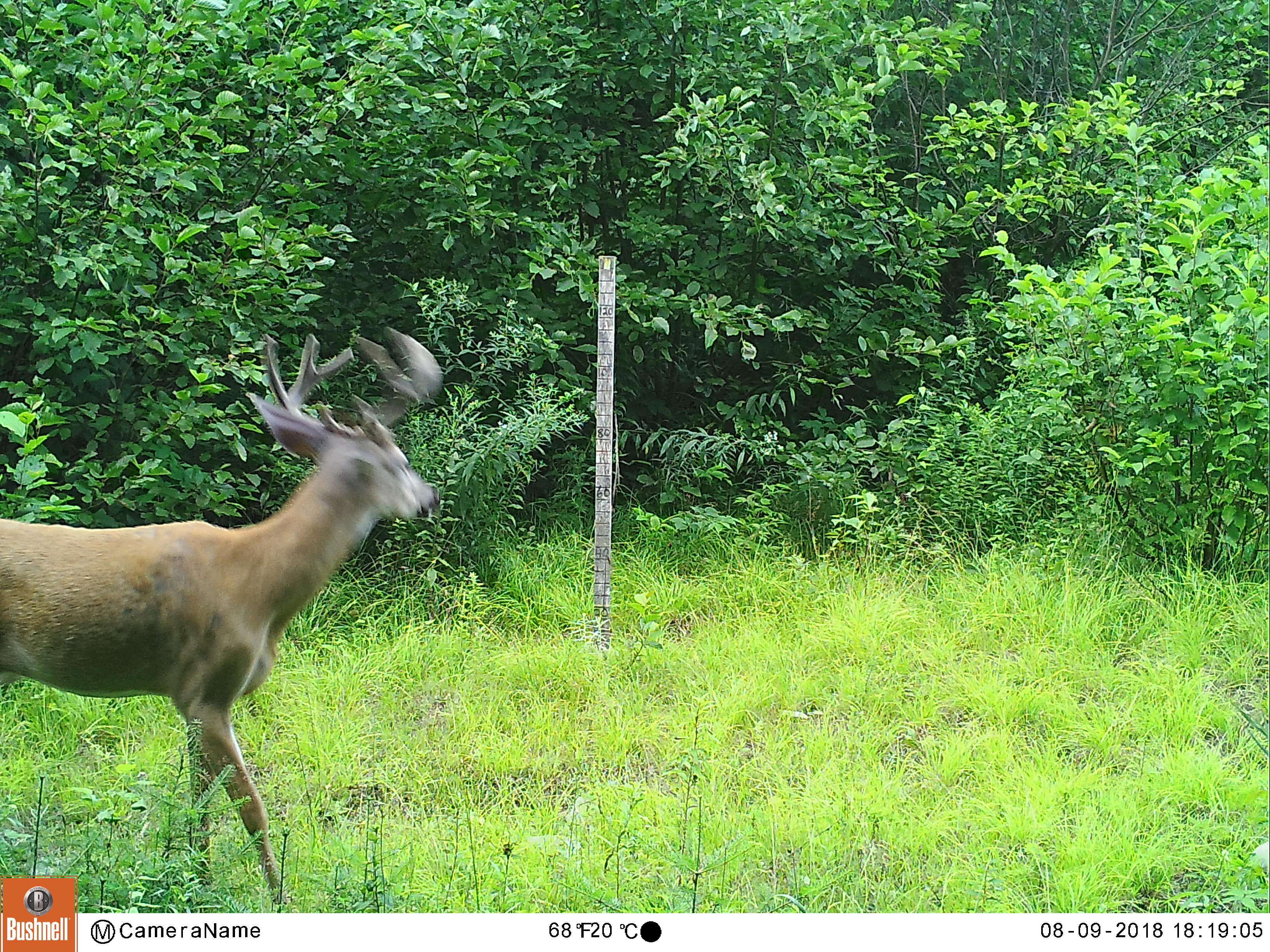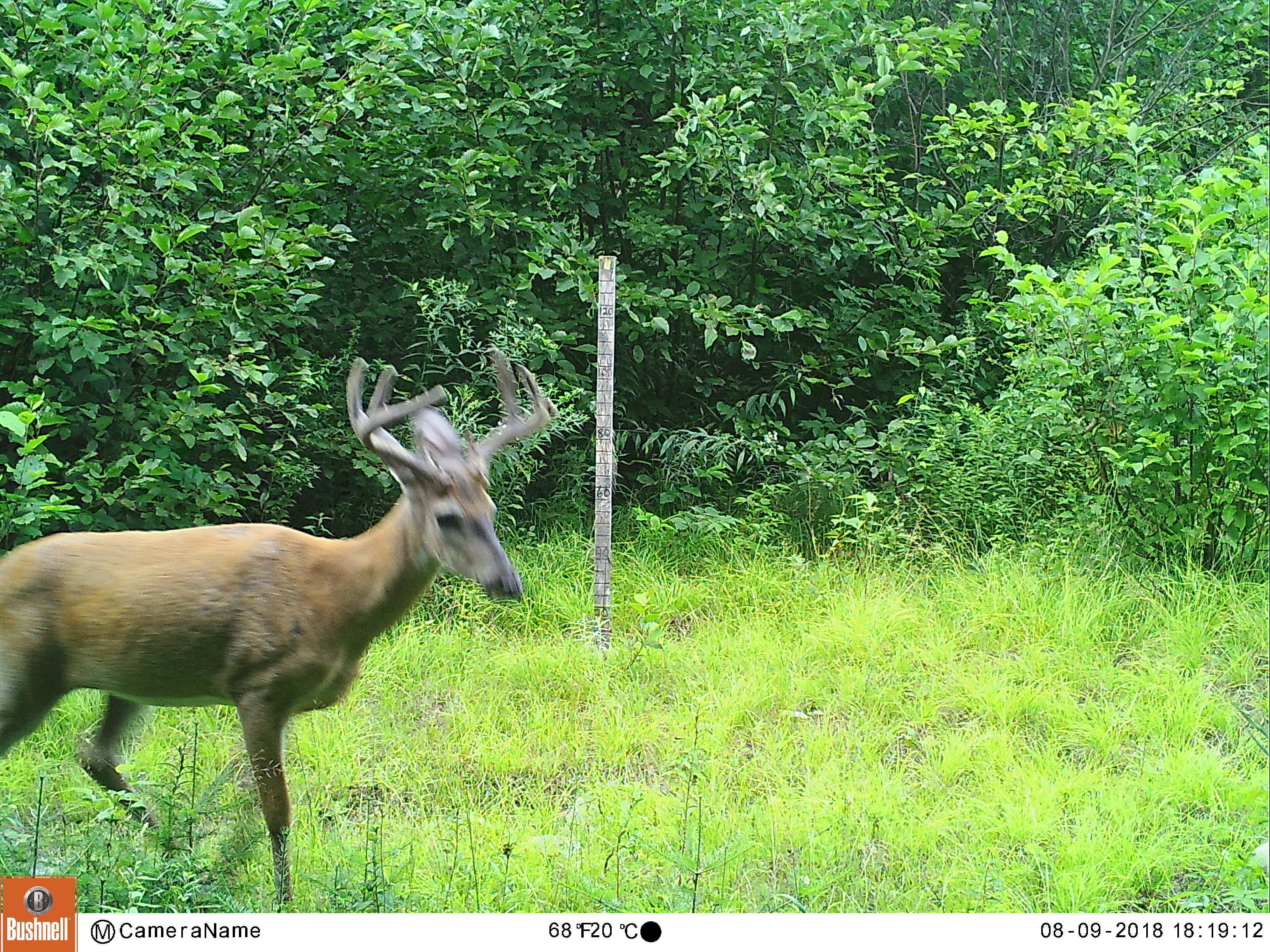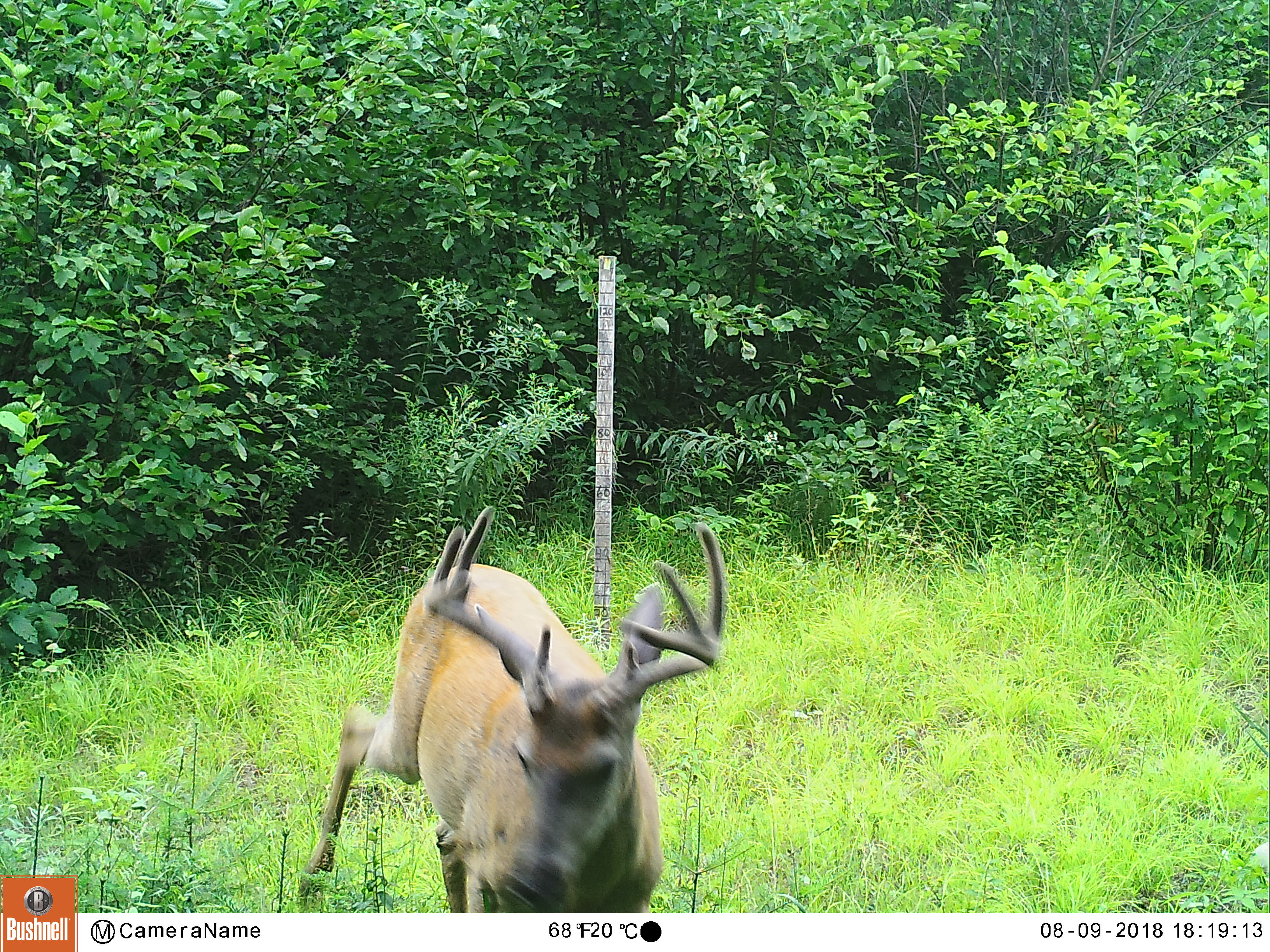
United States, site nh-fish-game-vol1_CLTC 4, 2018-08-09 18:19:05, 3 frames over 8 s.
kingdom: Animalia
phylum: Chordata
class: Mammalia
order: Artiodactyla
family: Cervidae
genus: Odocoileus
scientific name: Odocoileus virginianus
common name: white-tailed deer